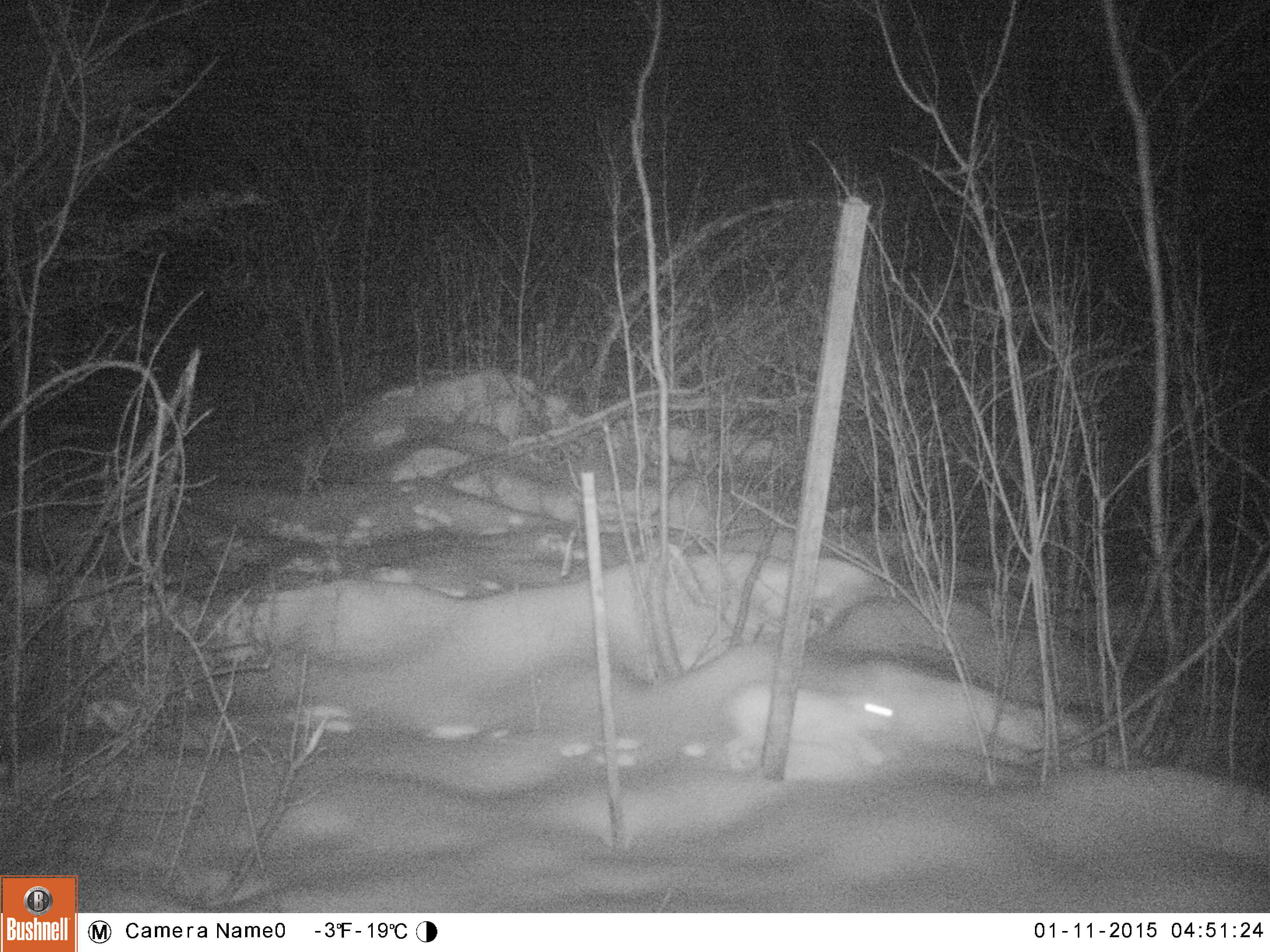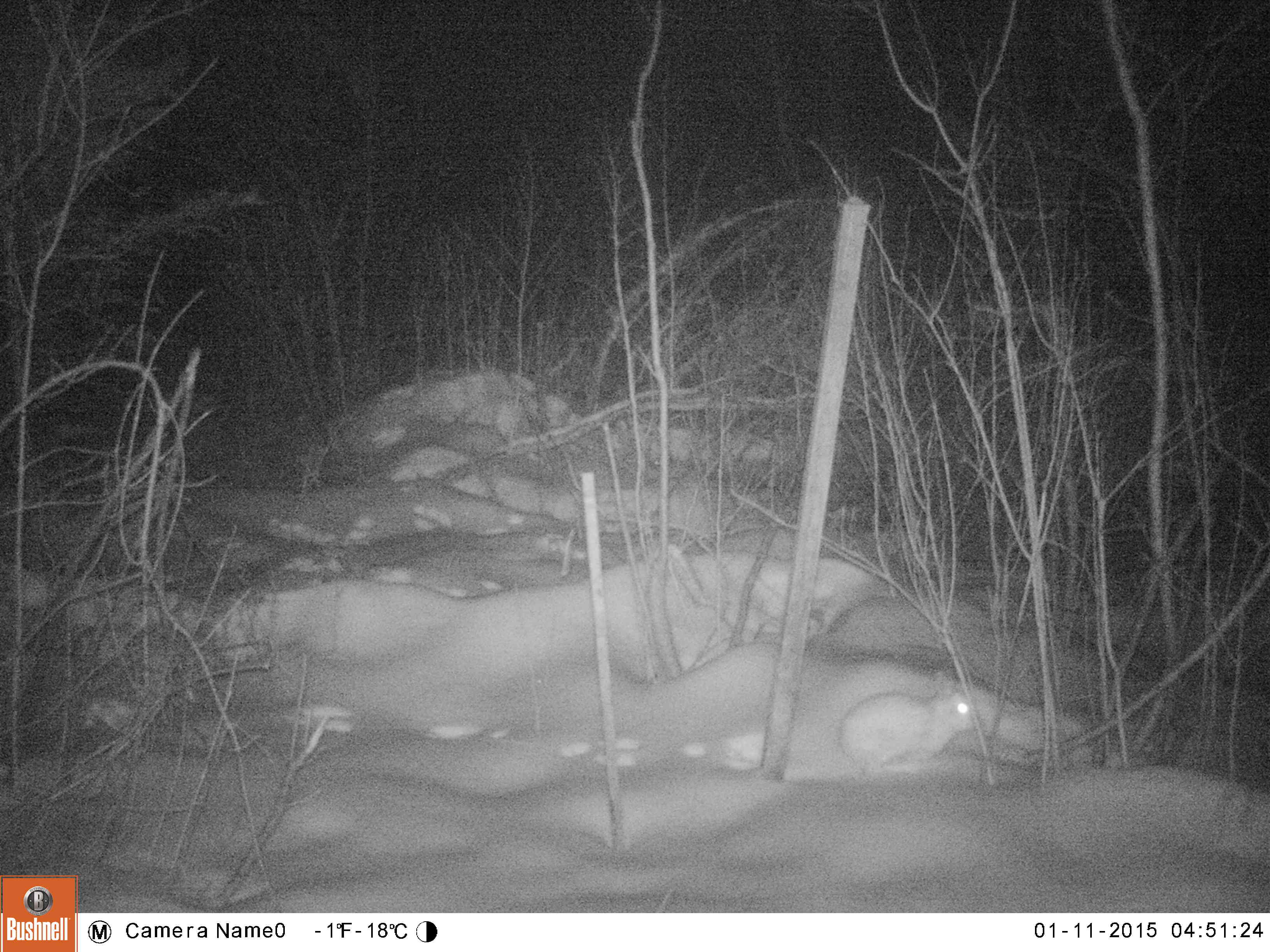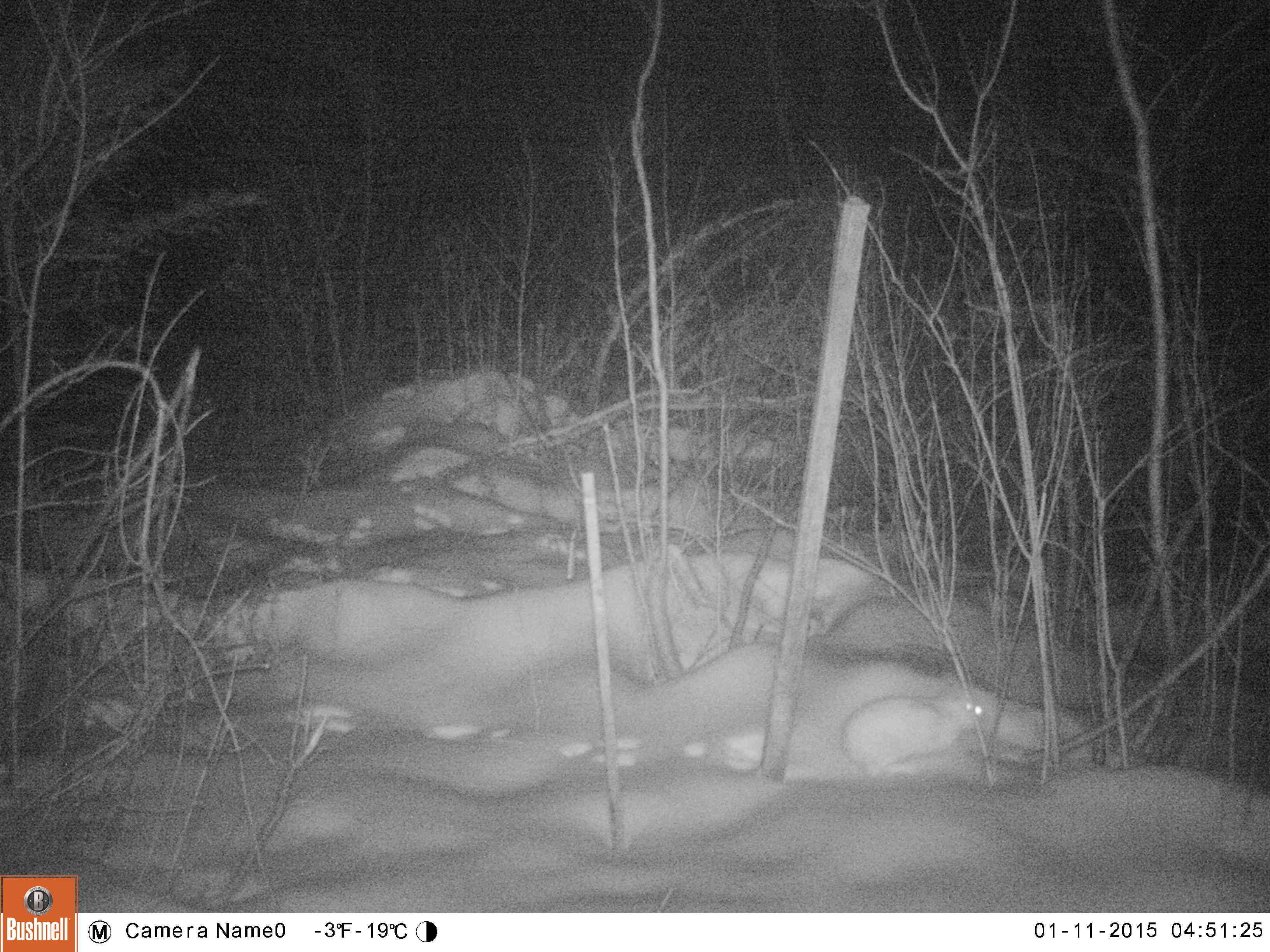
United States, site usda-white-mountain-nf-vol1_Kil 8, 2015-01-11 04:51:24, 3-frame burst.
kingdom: Animalia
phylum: Chordata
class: Mammalia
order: Lagomorpha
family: Leporidae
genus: Lepus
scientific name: Lepus americanus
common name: snowshoe hare